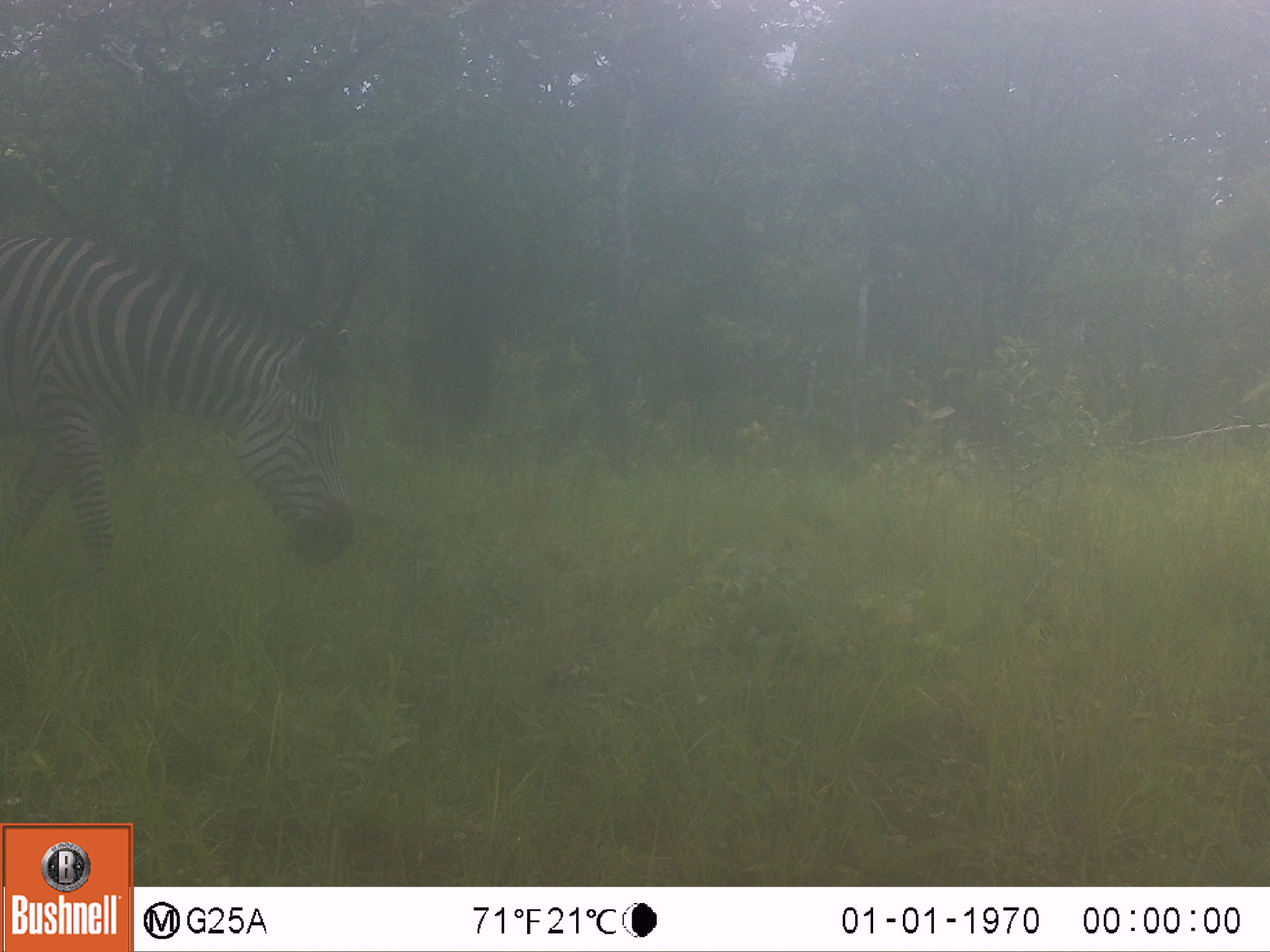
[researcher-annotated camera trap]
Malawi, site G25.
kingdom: Animalia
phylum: Chordata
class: Mammalia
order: Perissodactyla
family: Equidae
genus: Equus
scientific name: Equus quagga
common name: plains zebra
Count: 1.